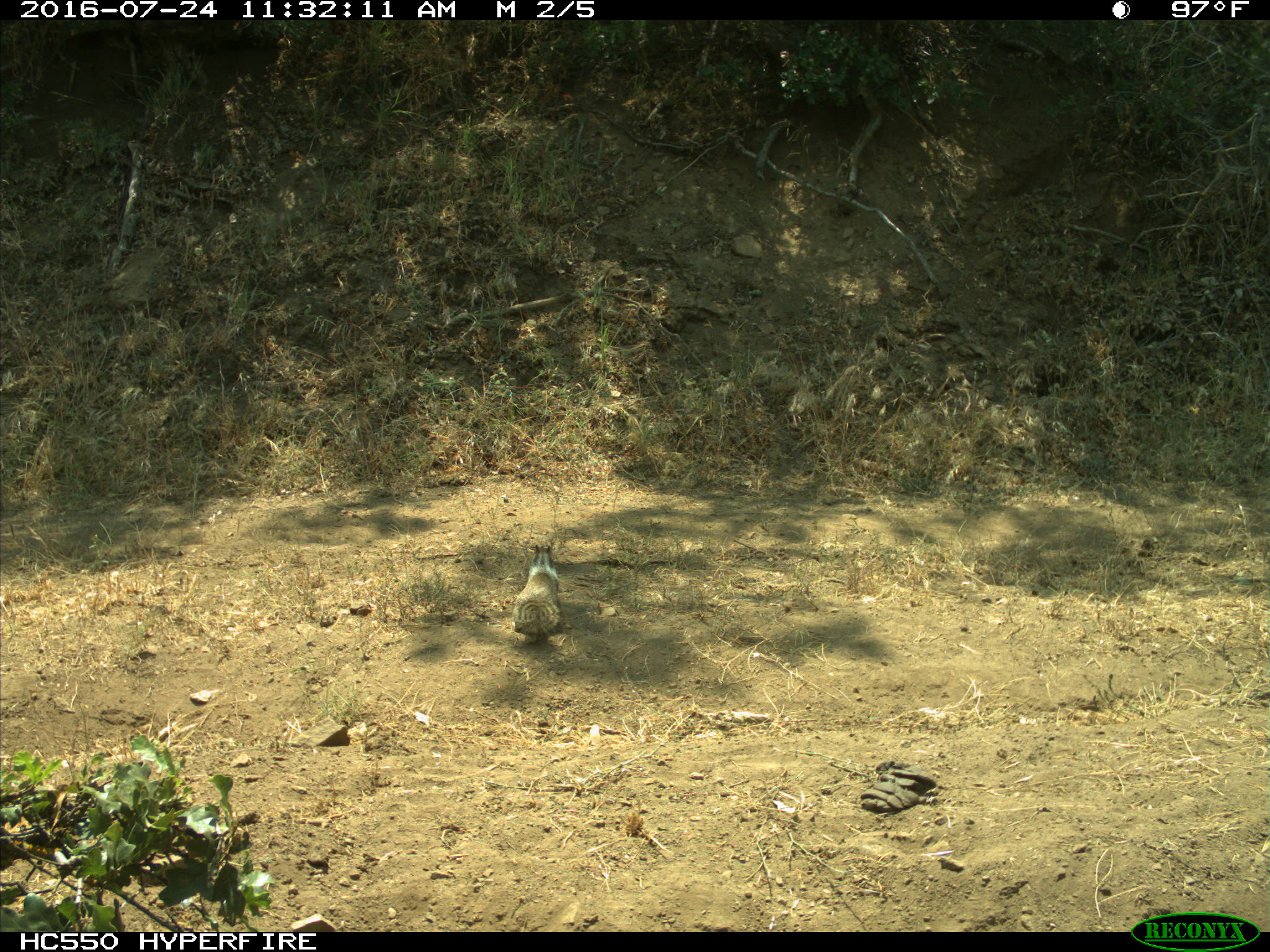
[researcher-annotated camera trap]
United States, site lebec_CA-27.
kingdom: Animalia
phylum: Chordata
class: Mammalia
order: Rodentia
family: Sciuridae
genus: Otospermophilus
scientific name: Otospermophilus beecheyi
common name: california ground squirrel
Otospermophilus beecheyi (california ground squirrel).